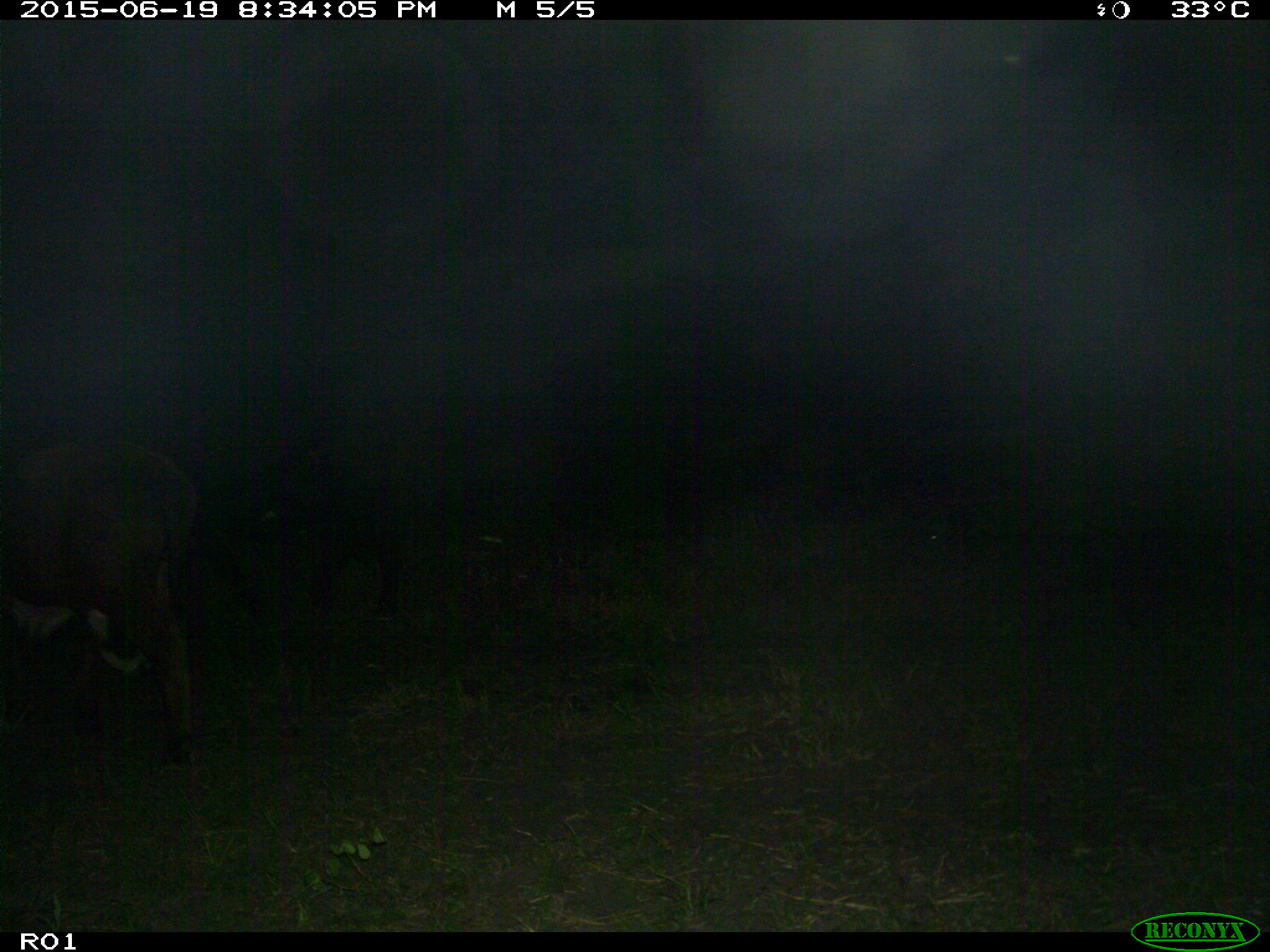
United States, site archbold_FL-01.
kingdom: Animalia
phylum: Chordata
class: Mammalia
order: Artiodactyla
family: Bovidae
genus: Bos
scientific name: Bos taurus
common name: domestic cow